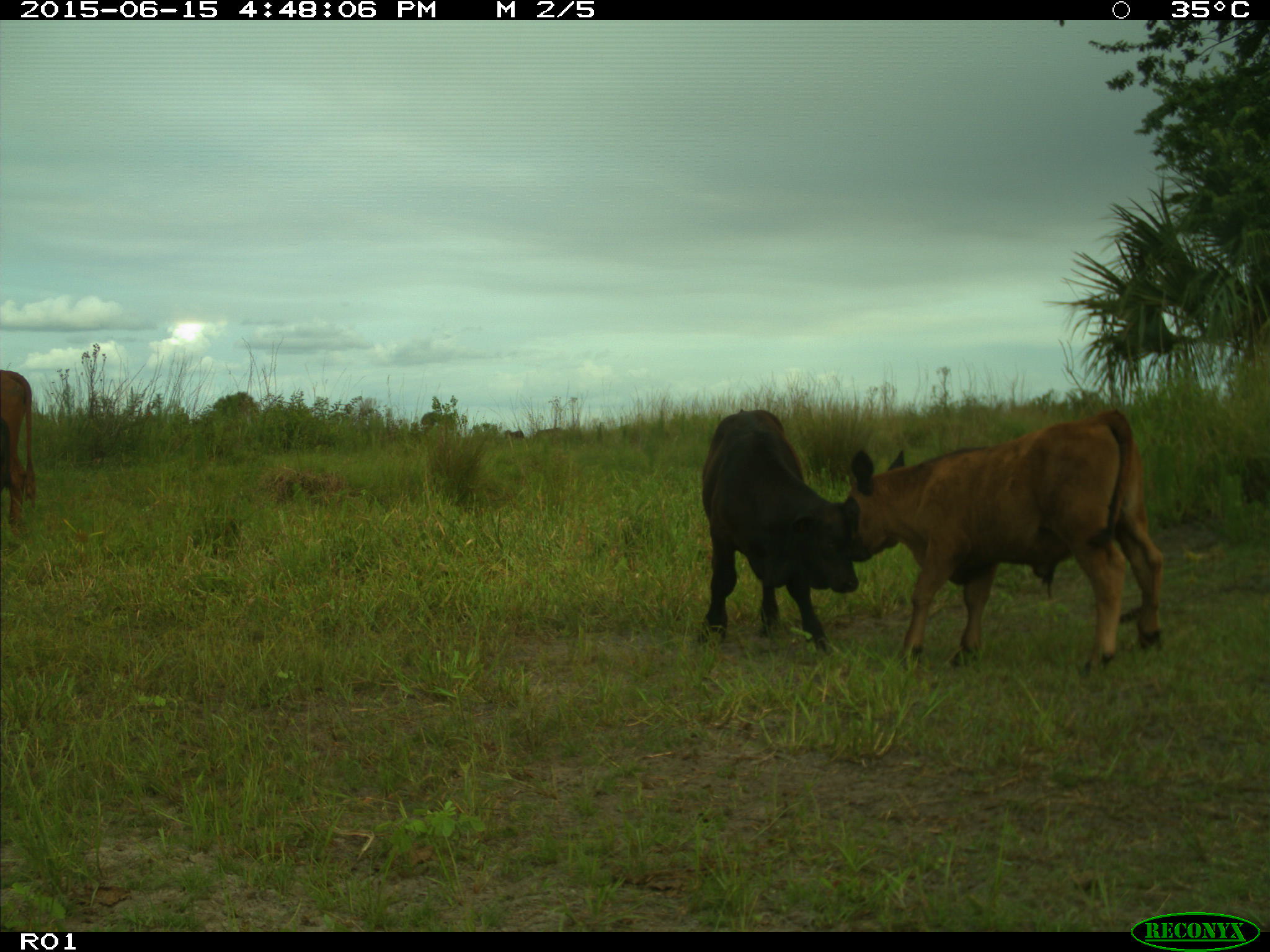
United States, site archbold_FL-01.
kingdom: Animalia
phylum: Chordata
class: Mammalia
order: Artiodactyla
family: Bovidae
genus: Bos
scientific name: Bos taurus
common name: domestic cow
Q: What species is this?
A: Bos taurus (domestic cow).